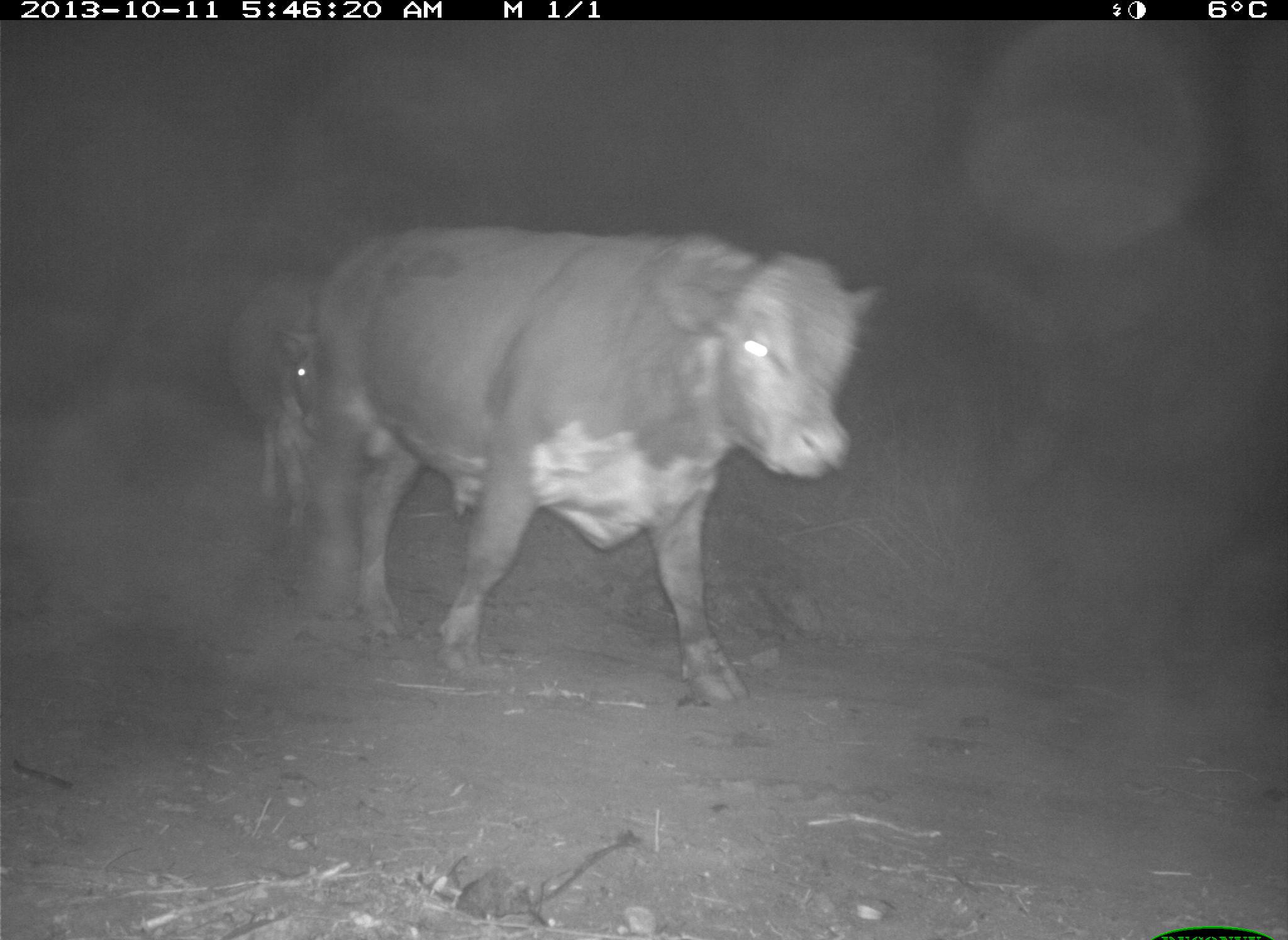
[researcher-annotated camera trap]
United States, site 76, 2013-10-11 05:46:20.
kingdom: Animalia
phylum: Chordata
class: Mammalia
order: Artiodactyla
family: Bovidae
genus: Bos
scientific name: Bos taurus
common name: cow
Cow (Bos taurus).